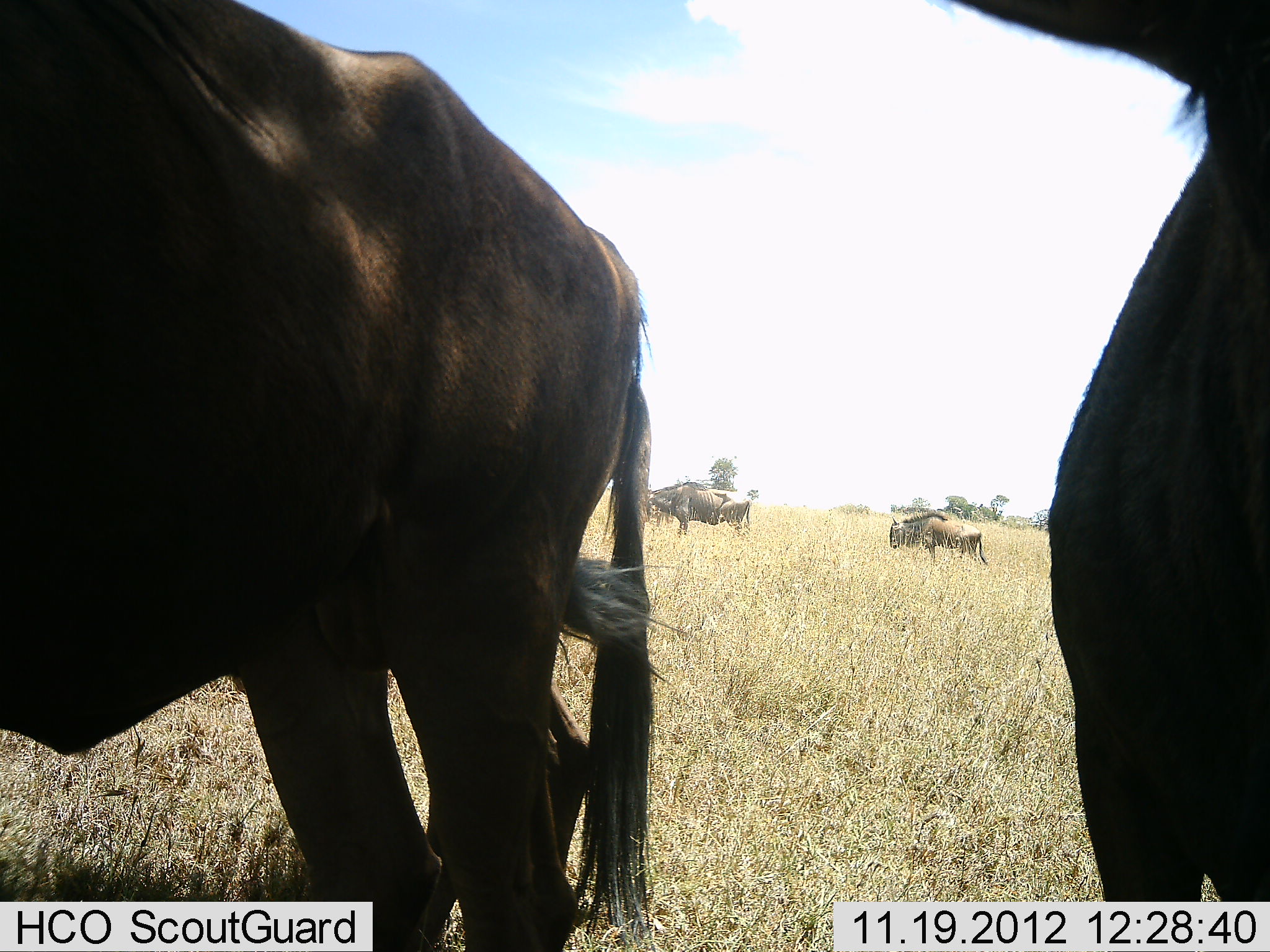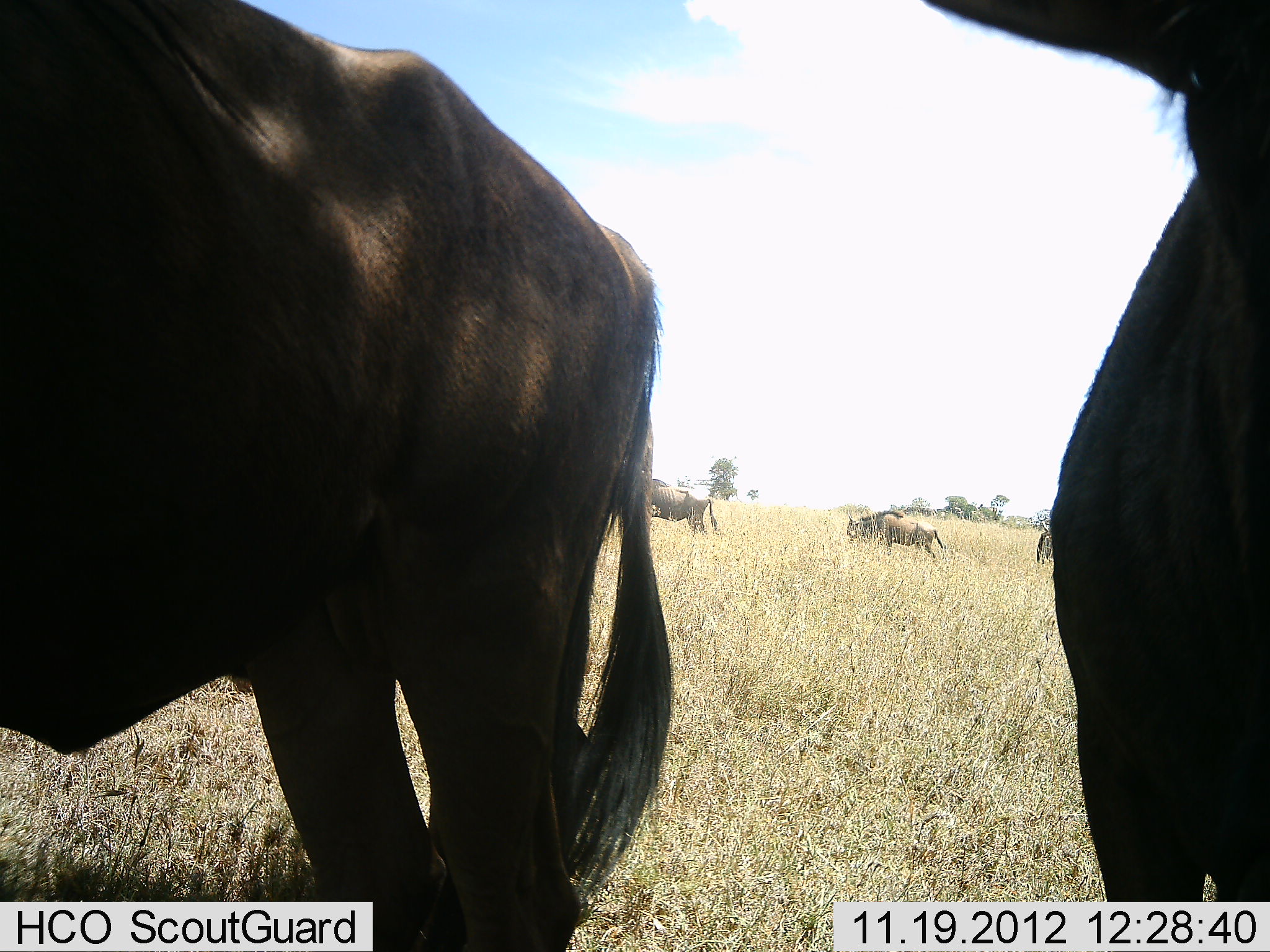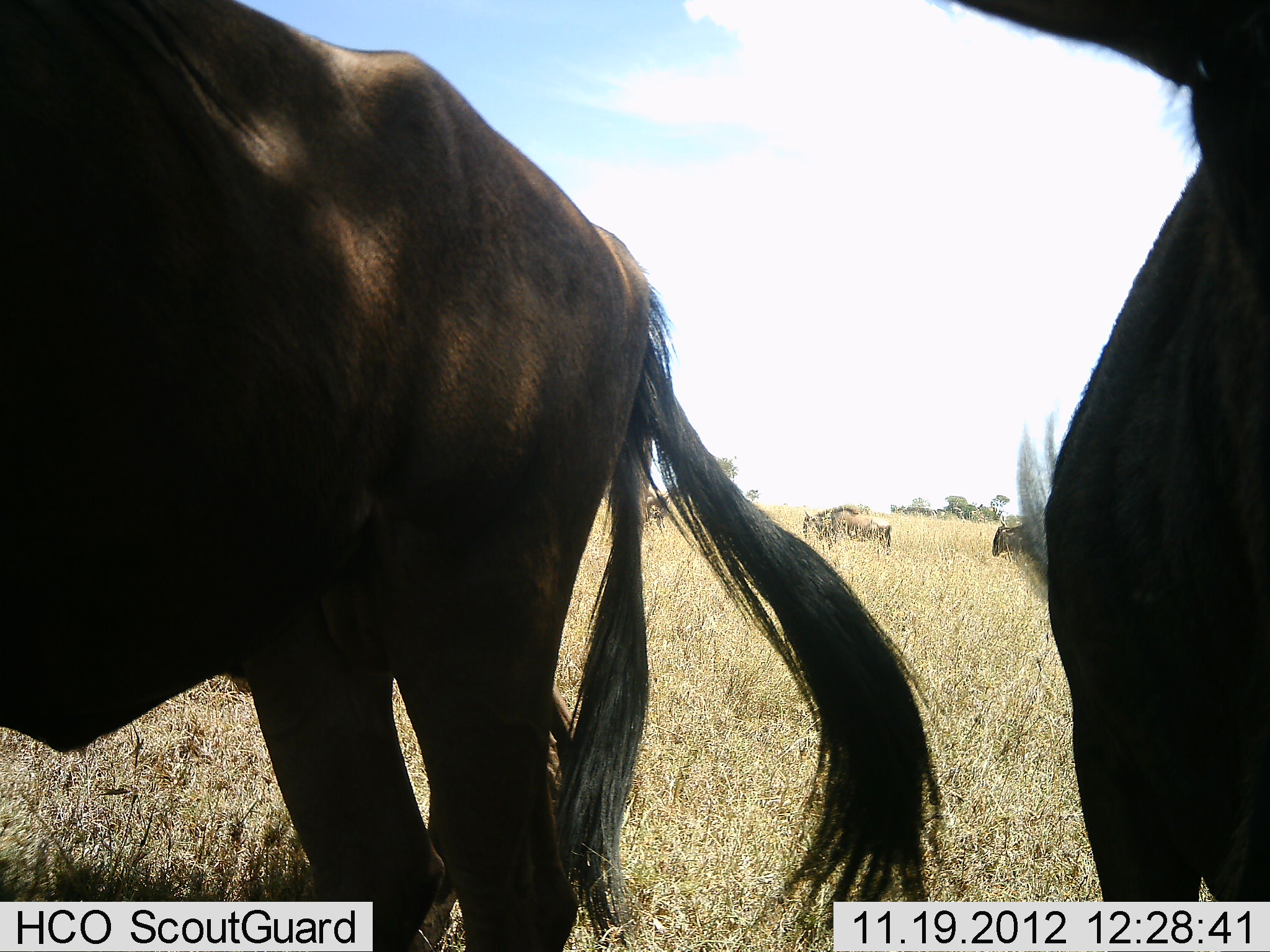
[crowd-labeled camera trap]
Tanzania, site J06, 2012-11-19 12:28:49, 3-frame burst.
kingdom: Animalia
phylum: Chordata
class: Mammalia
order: Artiodactyla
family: Bovidae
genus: Connochaetes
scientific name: Connochaetes taurinus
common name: blue wildebeest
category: wildebeest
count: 5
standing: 90%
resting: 0%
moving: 90%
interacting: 0%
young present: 0%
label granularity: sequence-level